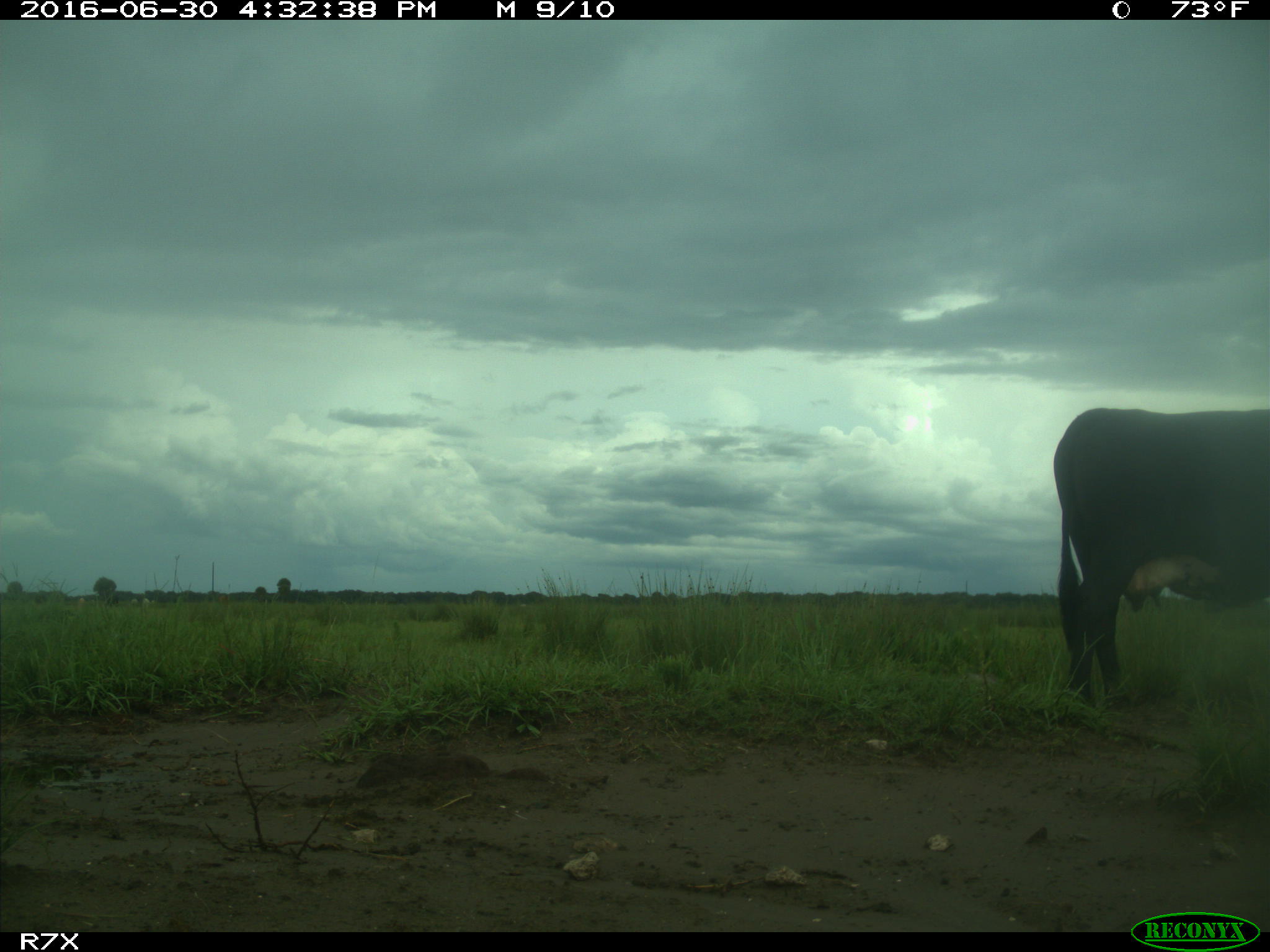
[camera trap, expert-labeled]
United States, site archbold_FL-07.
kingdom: Animalia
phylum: Chordata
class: Mammalia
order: Artiodactyla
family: Bovidae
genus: Bos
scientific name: Bos taurus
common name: domestic cow